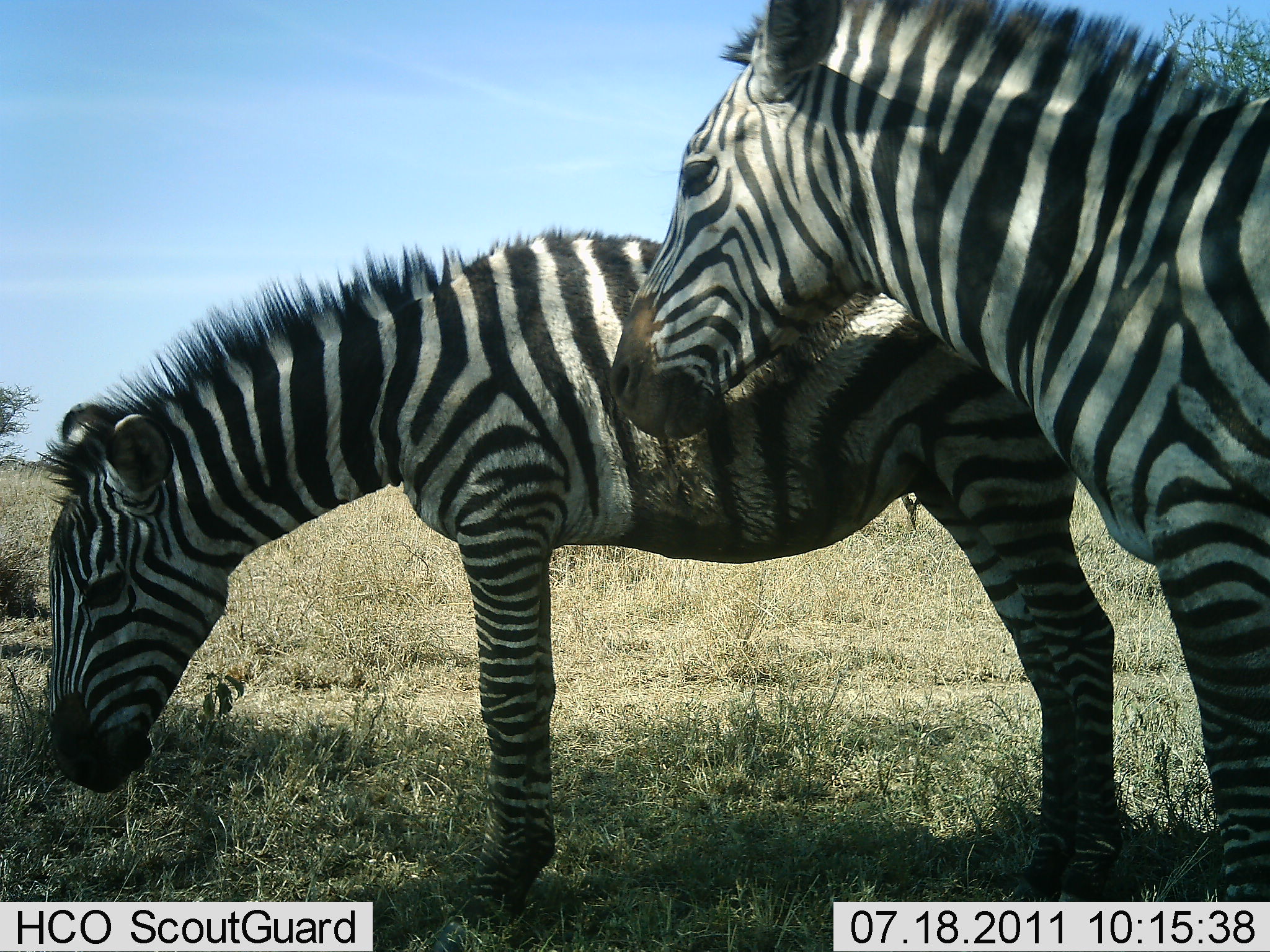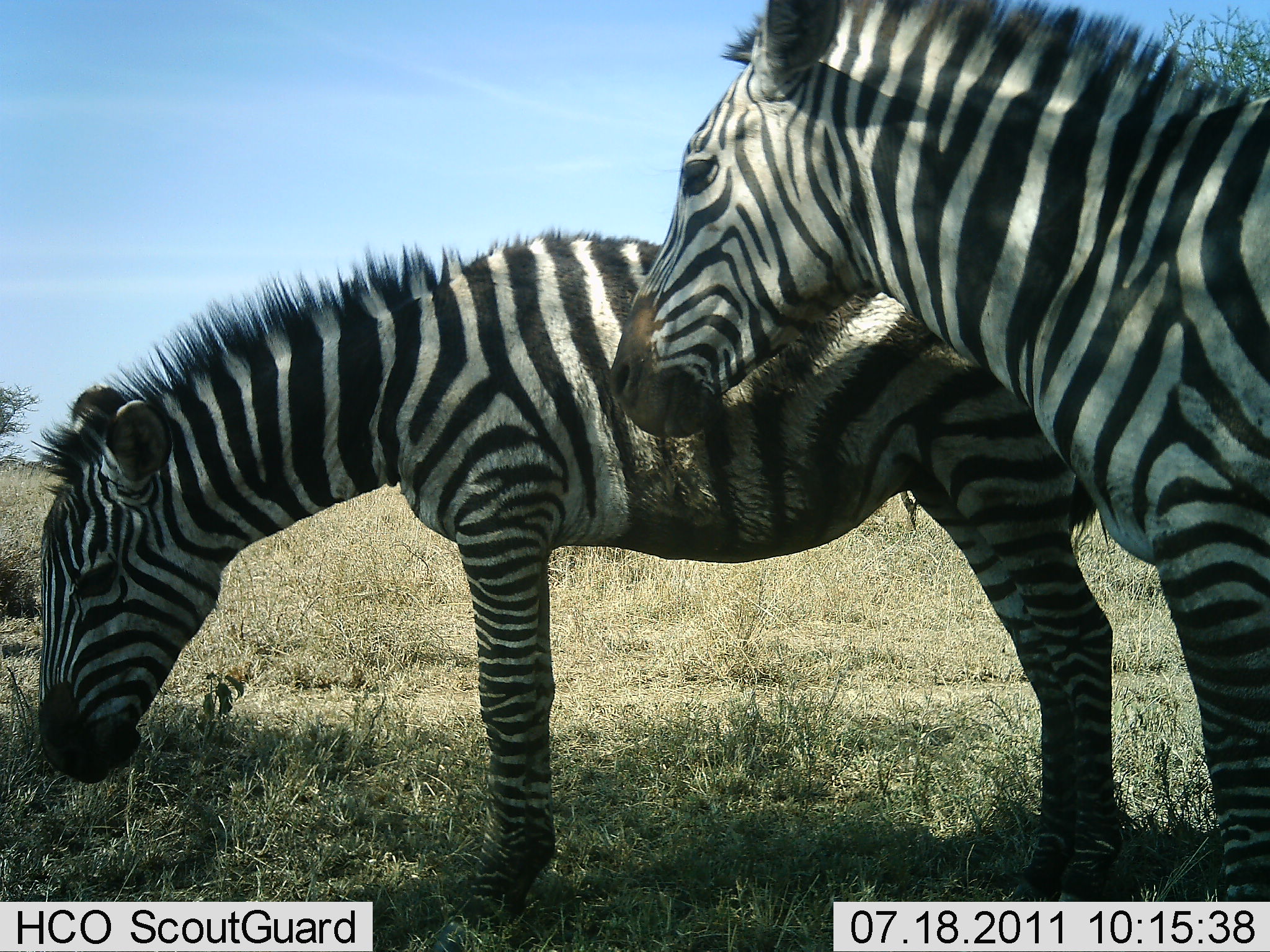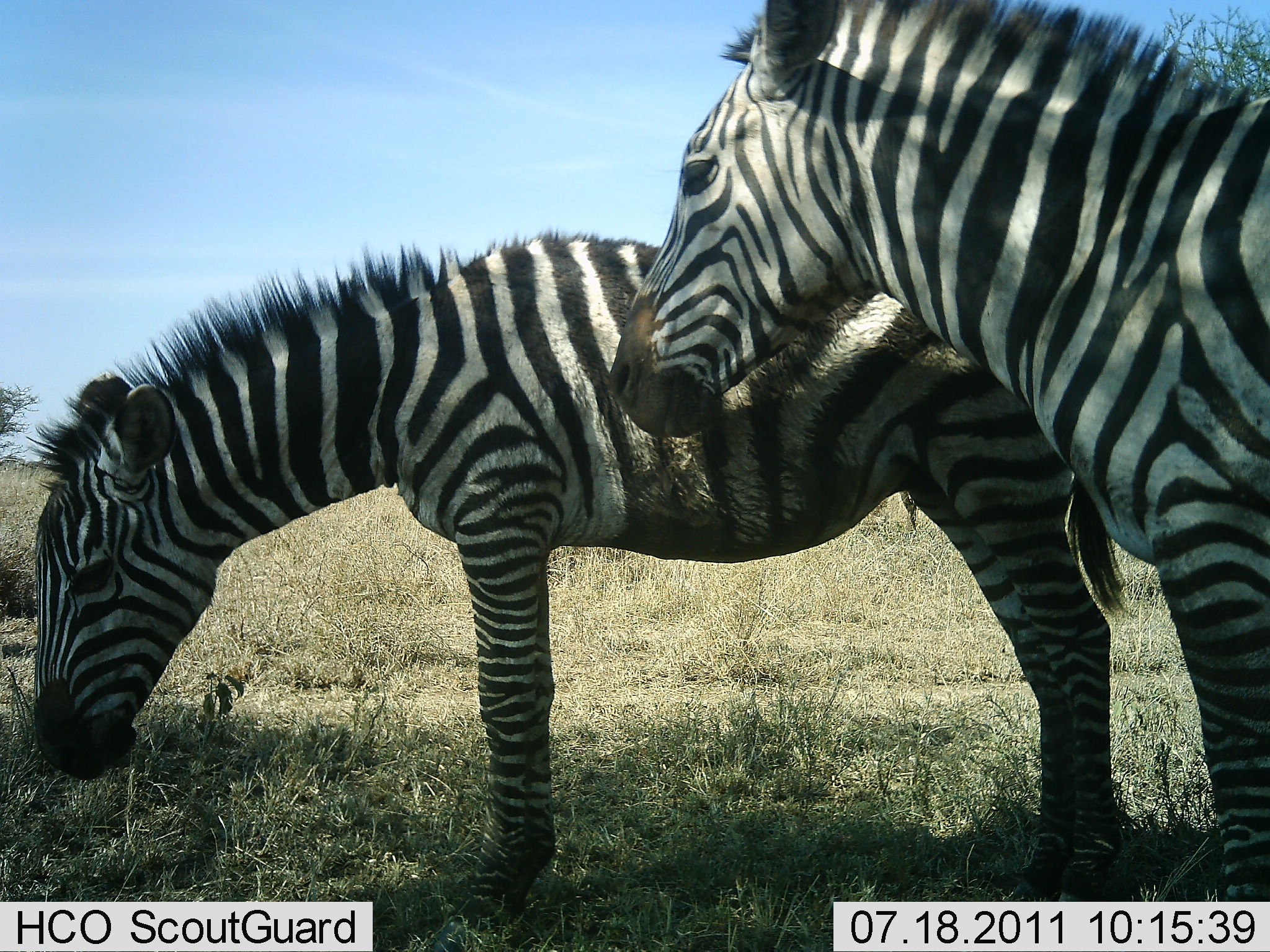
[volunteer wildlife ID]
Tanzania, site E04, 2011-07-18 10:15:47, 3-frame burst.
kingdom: Animalia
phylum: Chordata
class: Mammalia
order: Perissodactyla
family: Equidae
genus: Equus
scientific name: Equus quagga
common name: plains zebra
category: zebra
Zebra (plains zebra) (Equus quagga), count 2. Behavior (volunteer vote fractions): standing 92%, resting 17%, moving 8%, interacting 0%. Young present (vote fraction): 25%. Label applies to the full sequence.